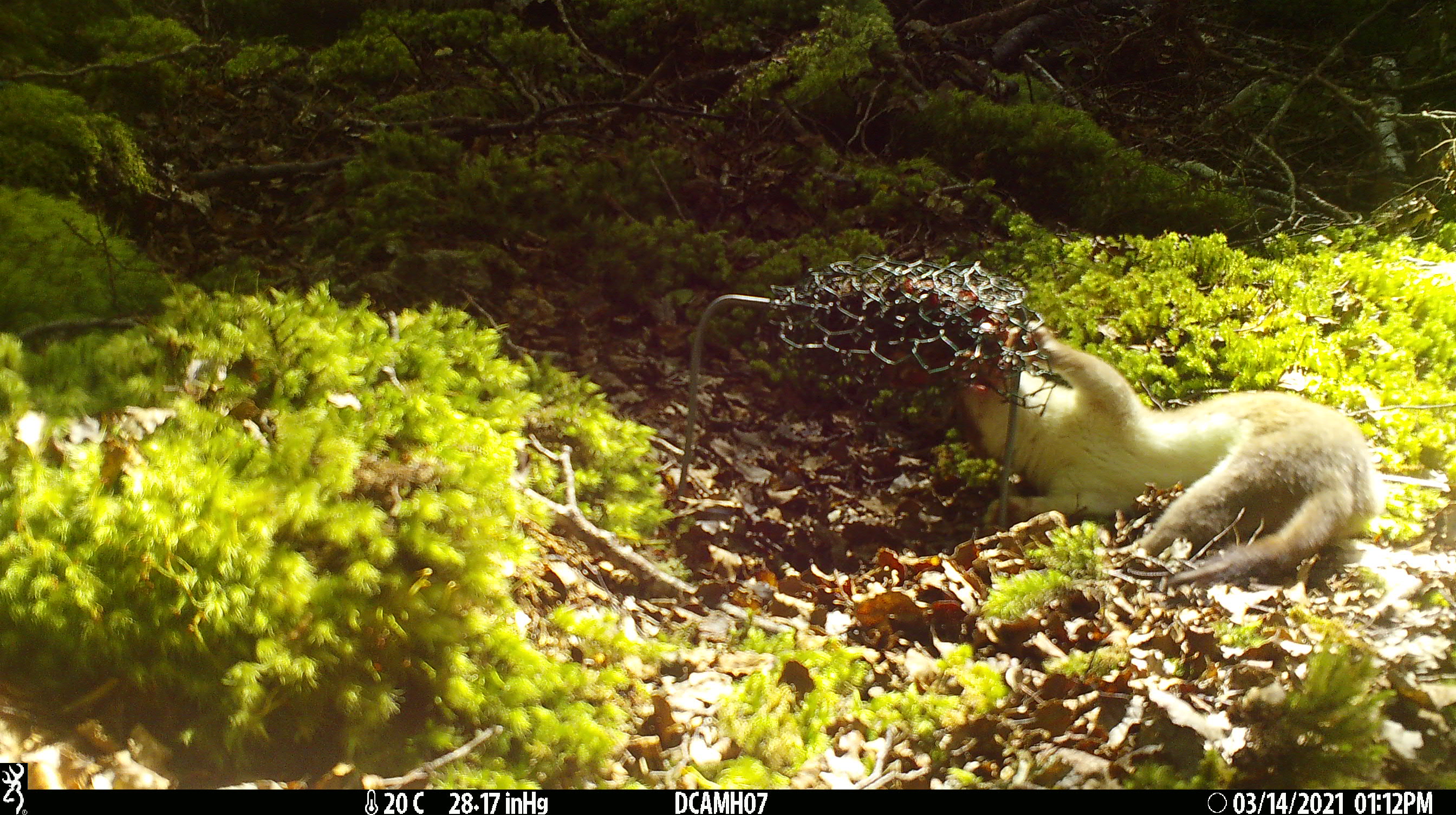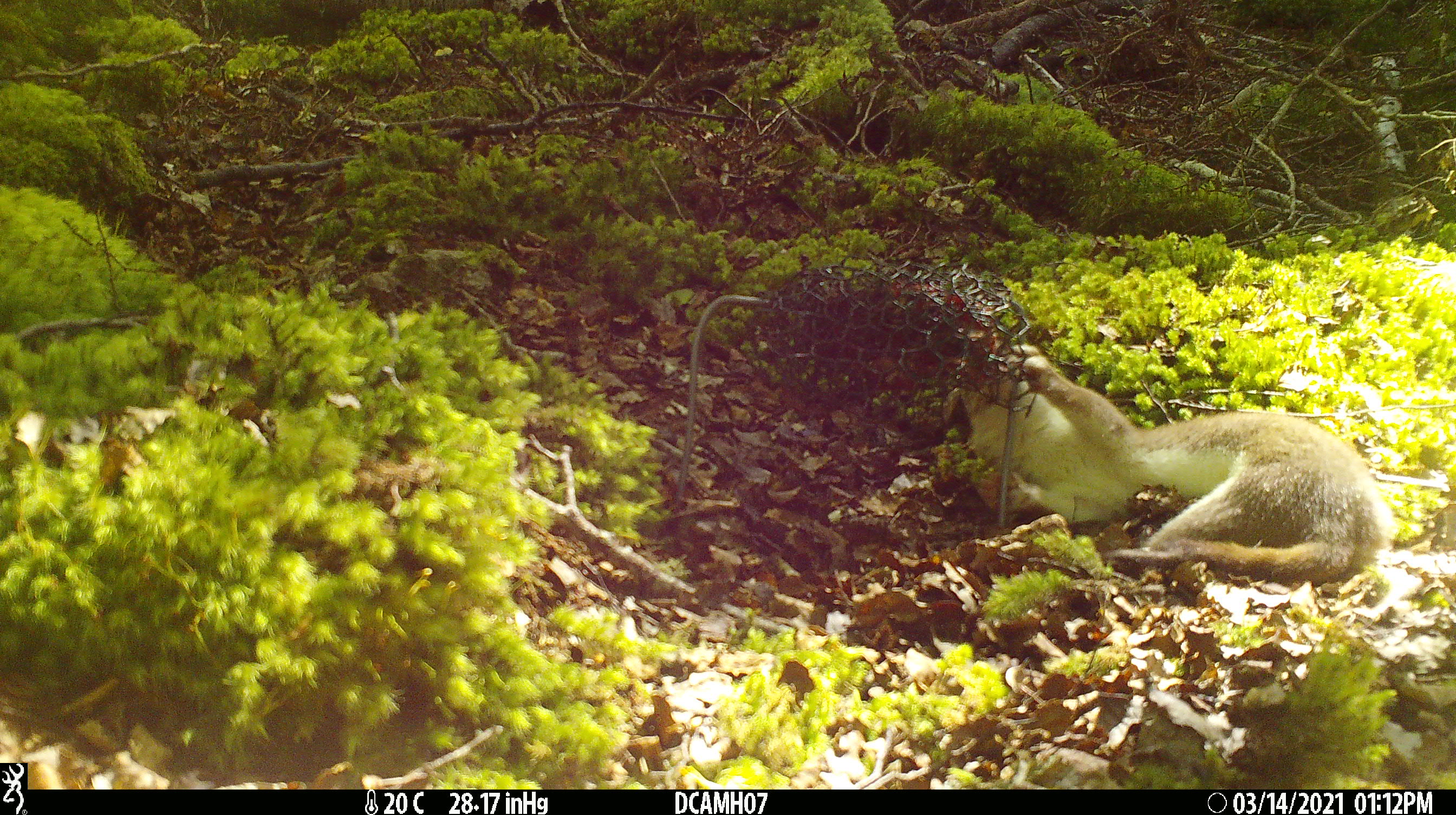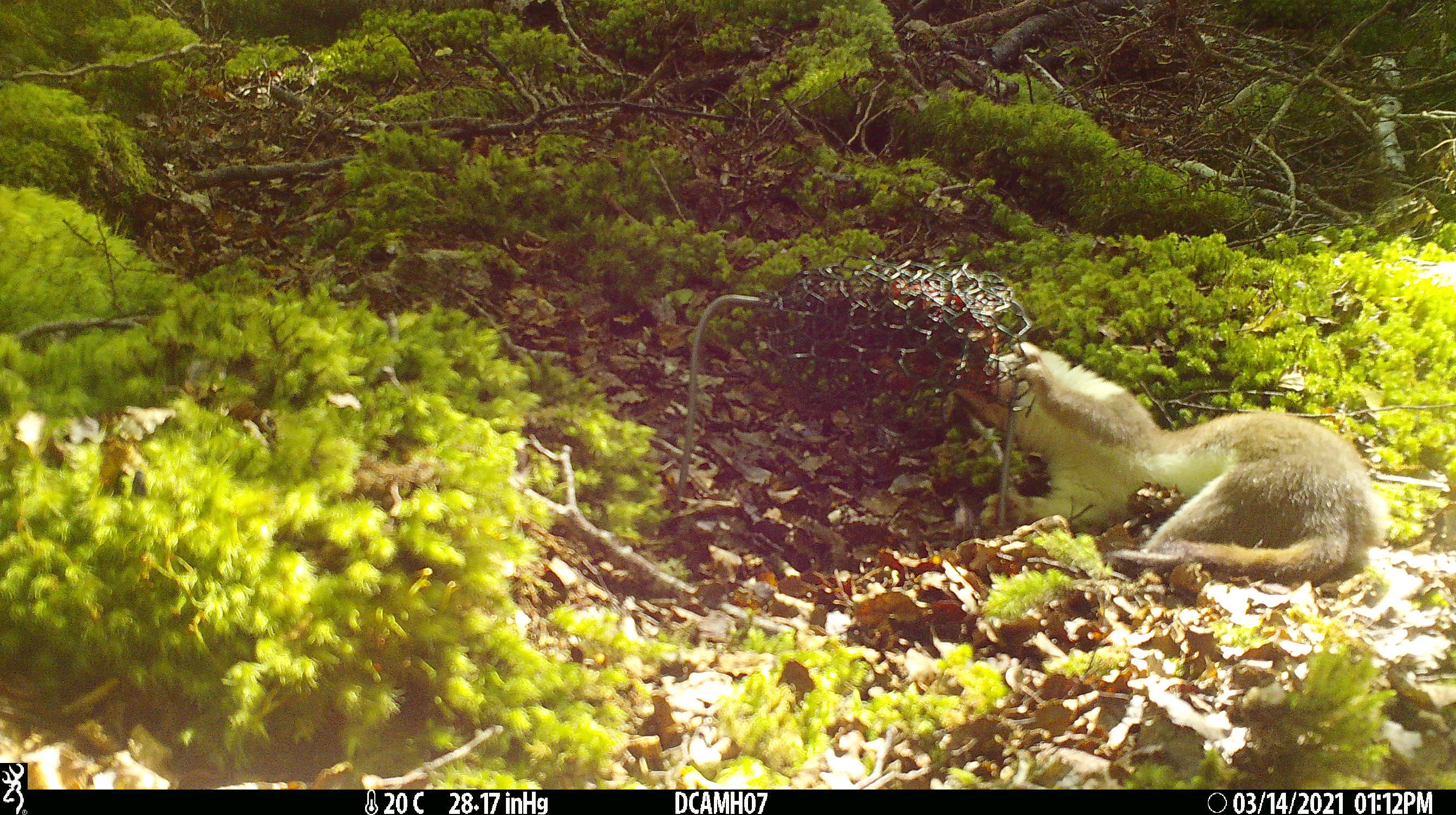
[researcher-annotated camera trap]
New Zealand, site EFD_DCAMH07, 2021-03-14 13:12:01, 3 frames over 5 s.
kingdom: Animalia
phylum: Chordata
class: Mammalia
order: Carnivora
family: Mustelidae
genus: Mustela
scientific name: Mustela erminea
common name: stoat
Stoat (Mustela erminea).